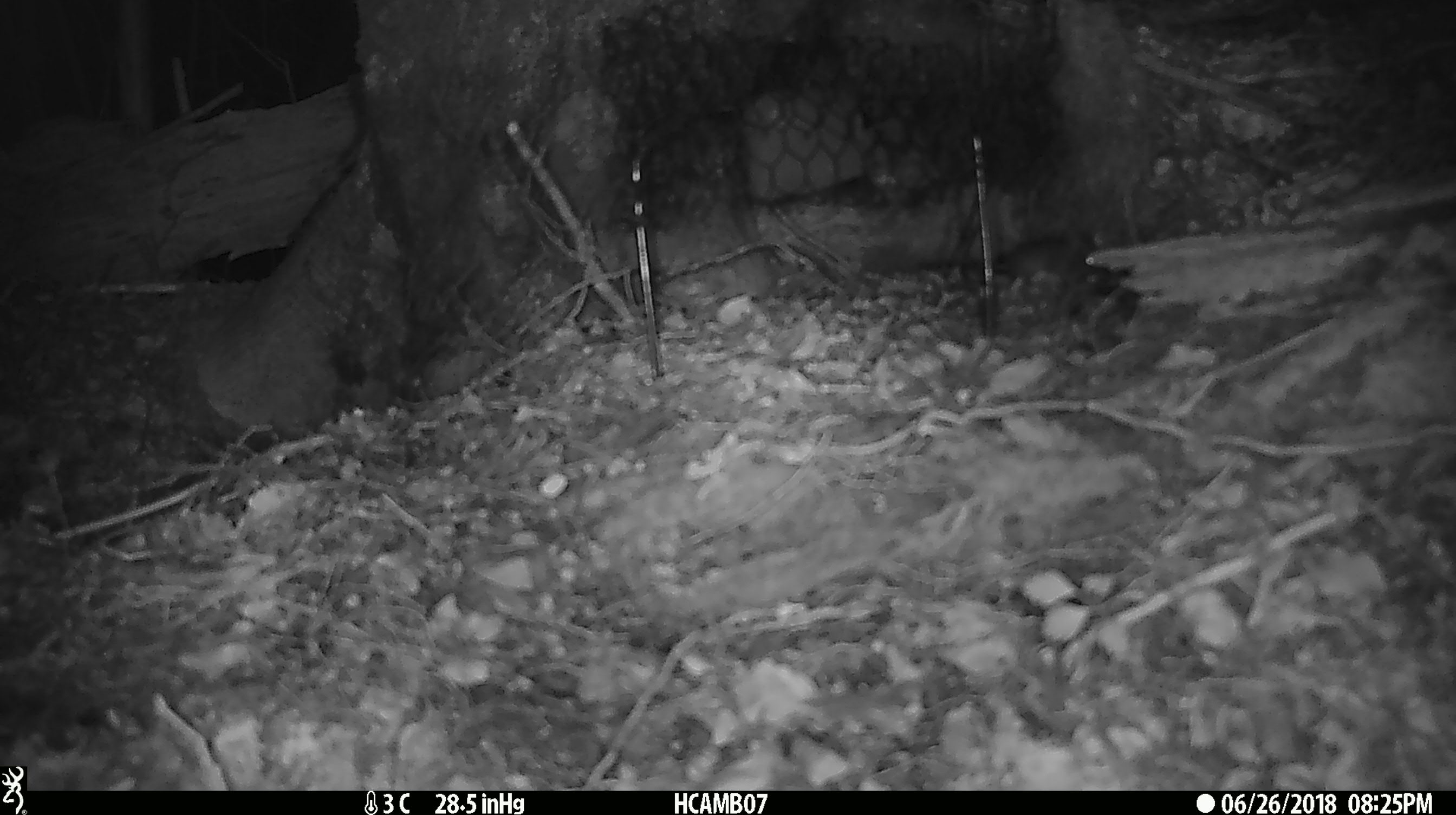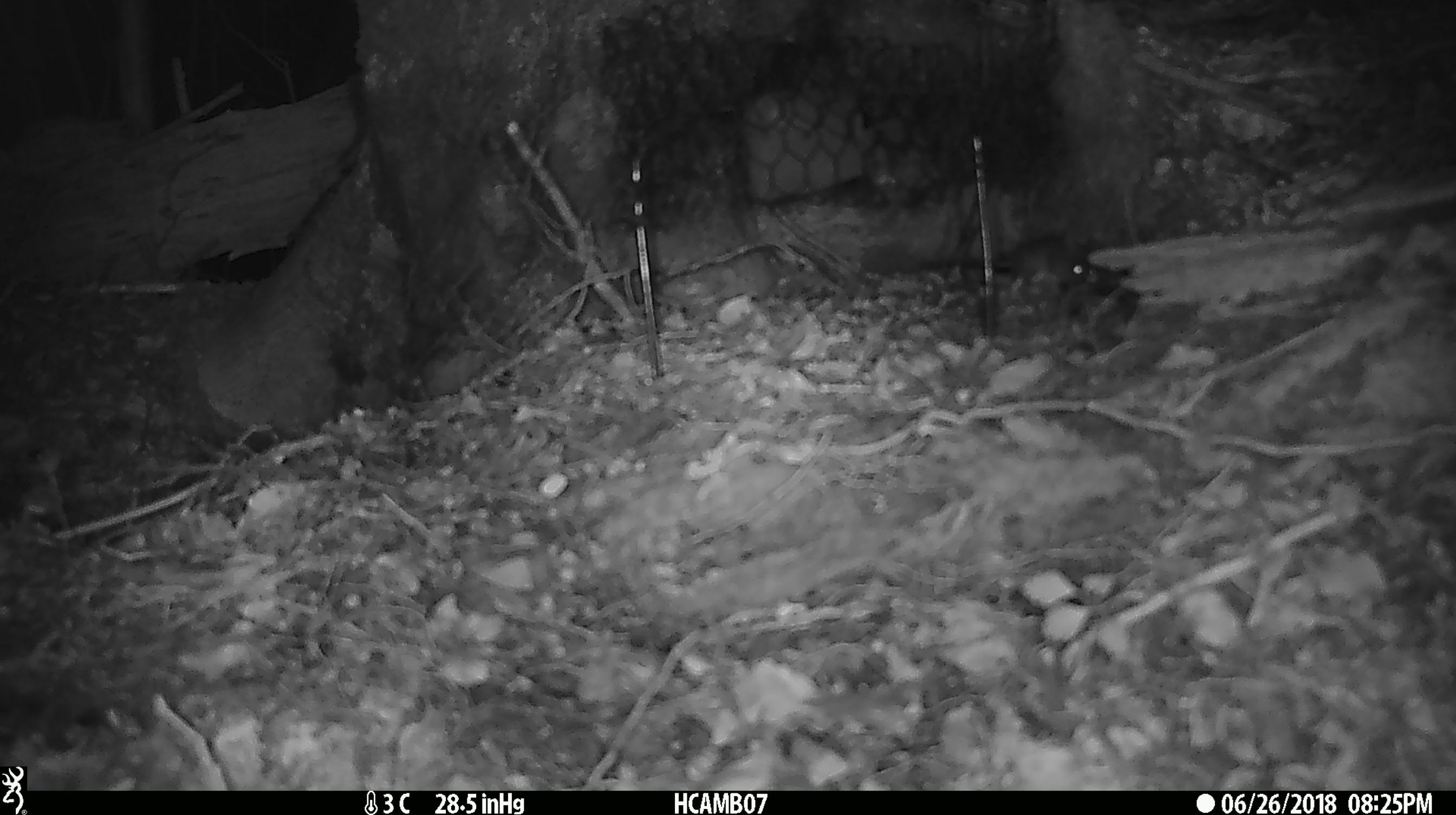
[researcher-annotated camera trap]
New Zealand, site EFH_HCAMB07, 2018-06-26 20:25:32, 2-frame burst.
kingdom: Animalia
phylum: Chordata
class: Mammalia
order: Rodentia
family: Muridae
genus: Mus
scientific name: Mus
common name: mouse